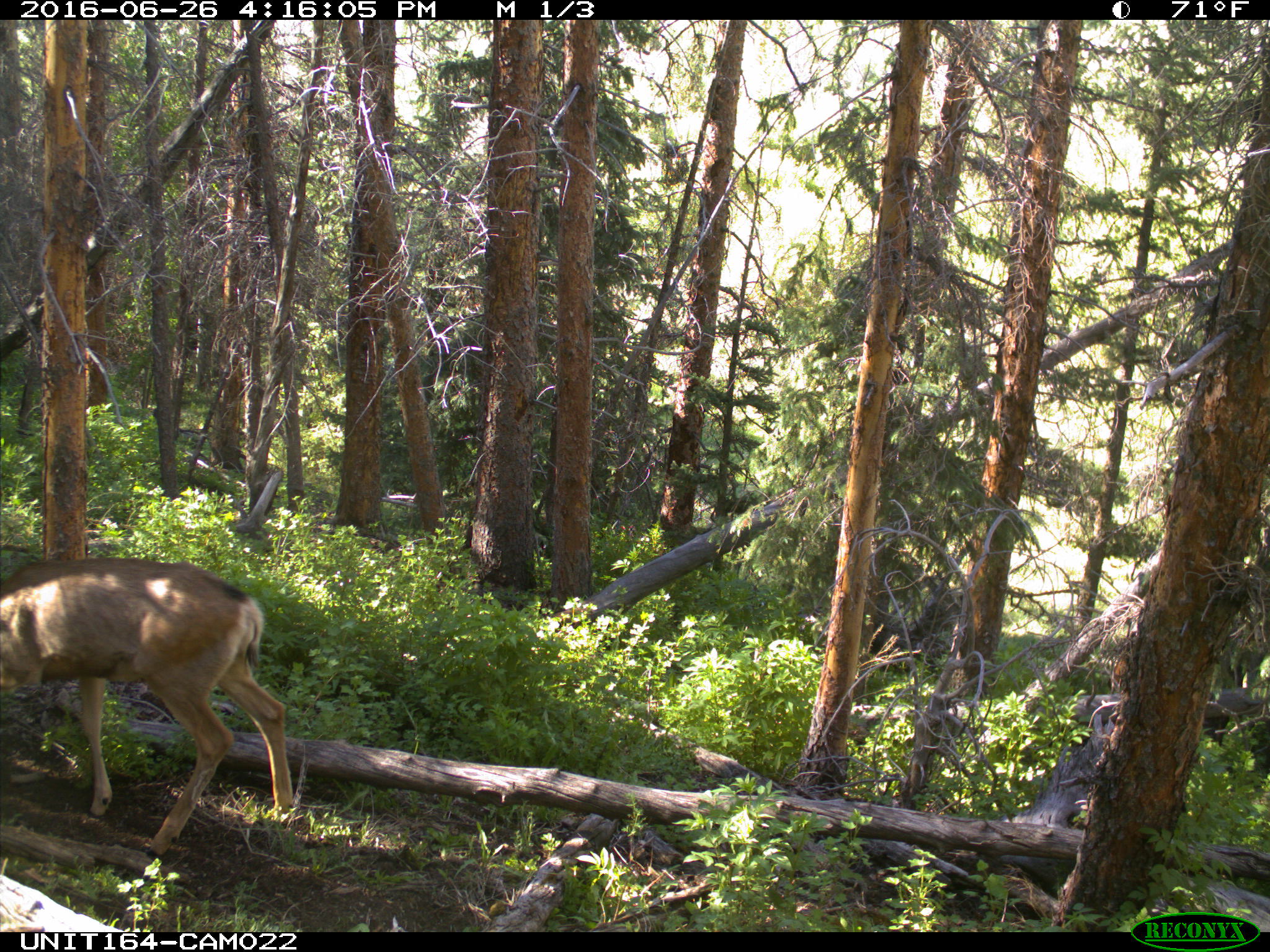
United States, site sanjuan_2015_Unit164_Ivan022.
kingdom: Animalia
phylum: Chordata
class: Mammalia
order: Artiodactyla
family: Cervidae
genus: Odocoileus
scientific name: Odocoileus hemionus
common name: mule deer